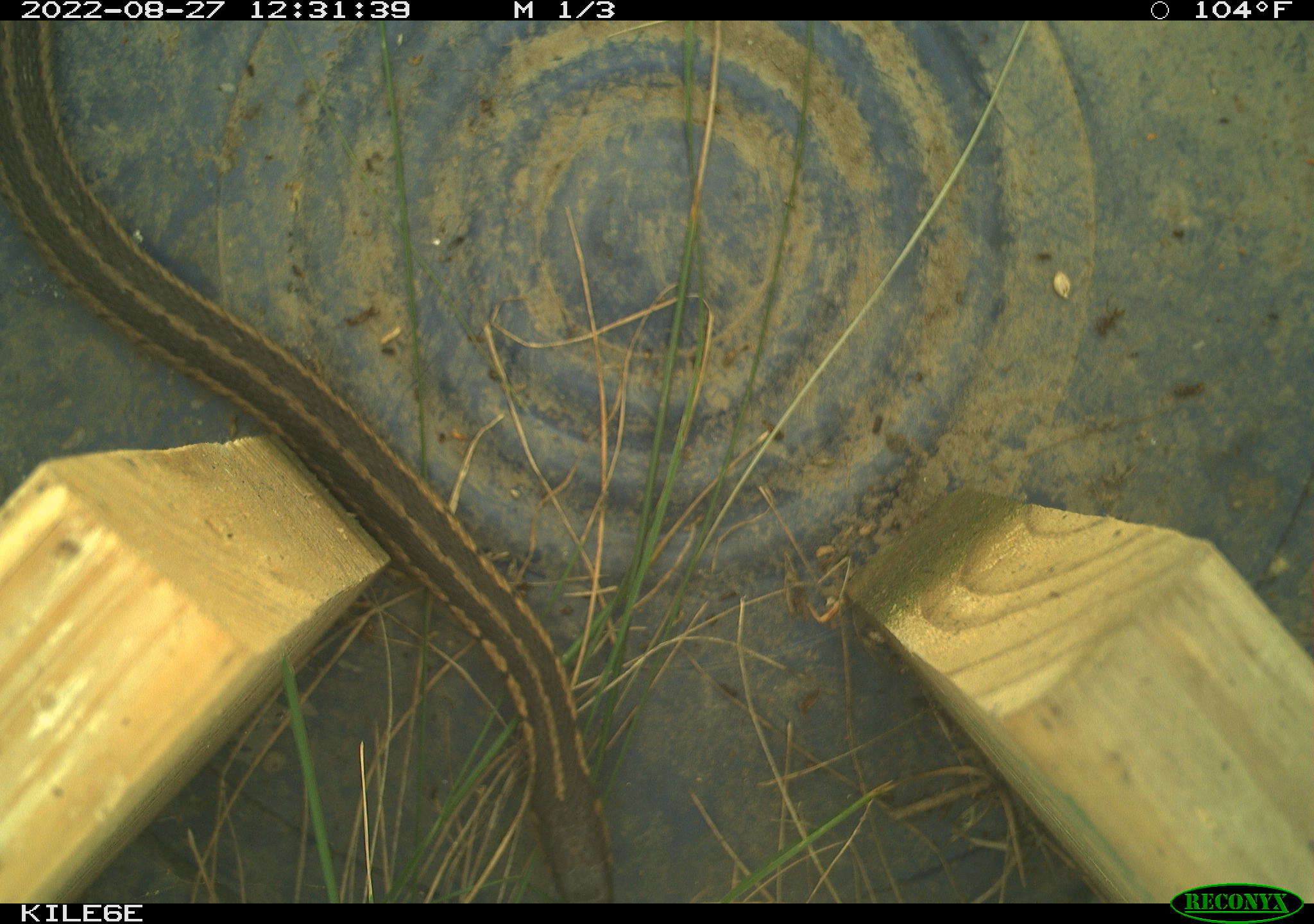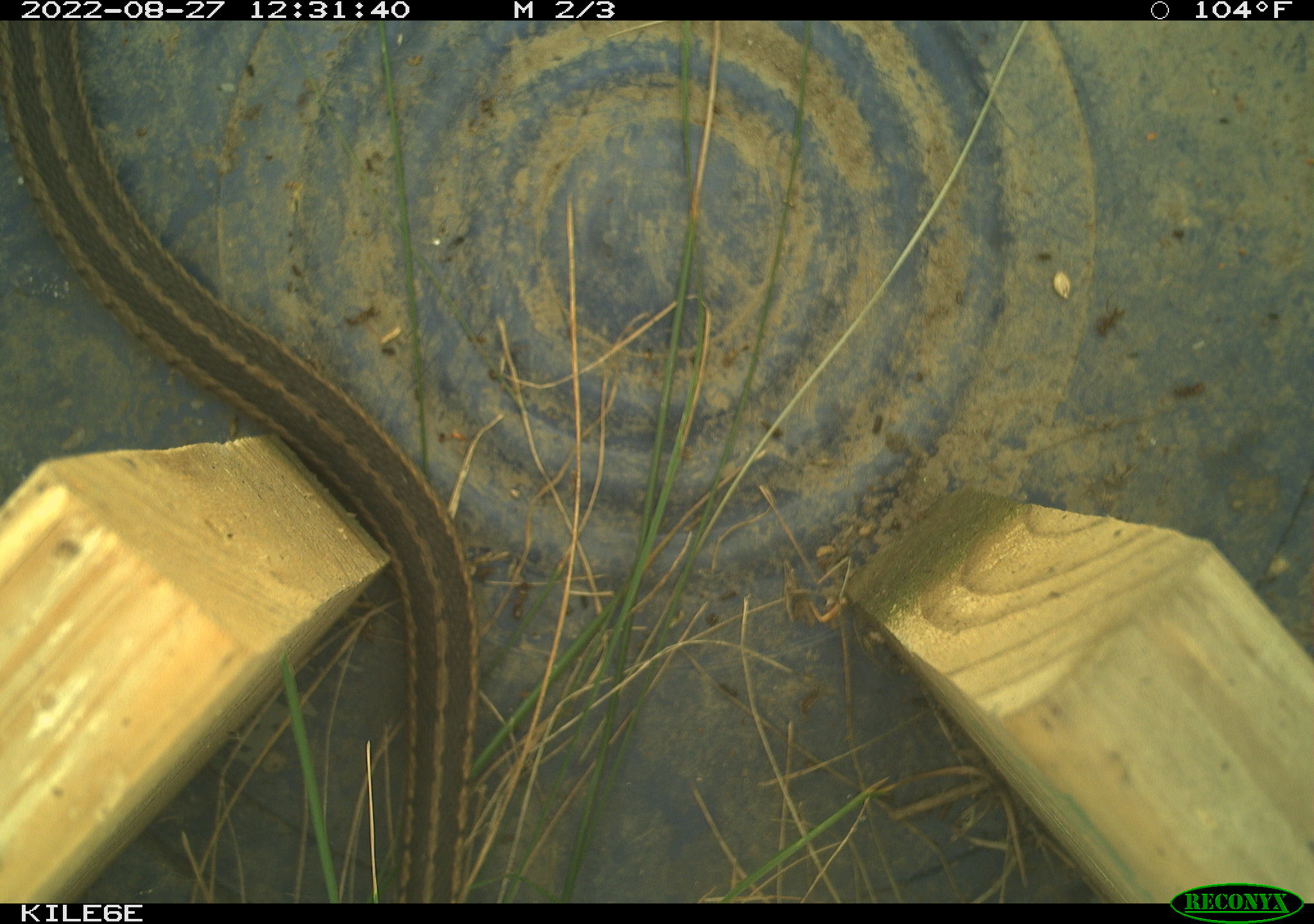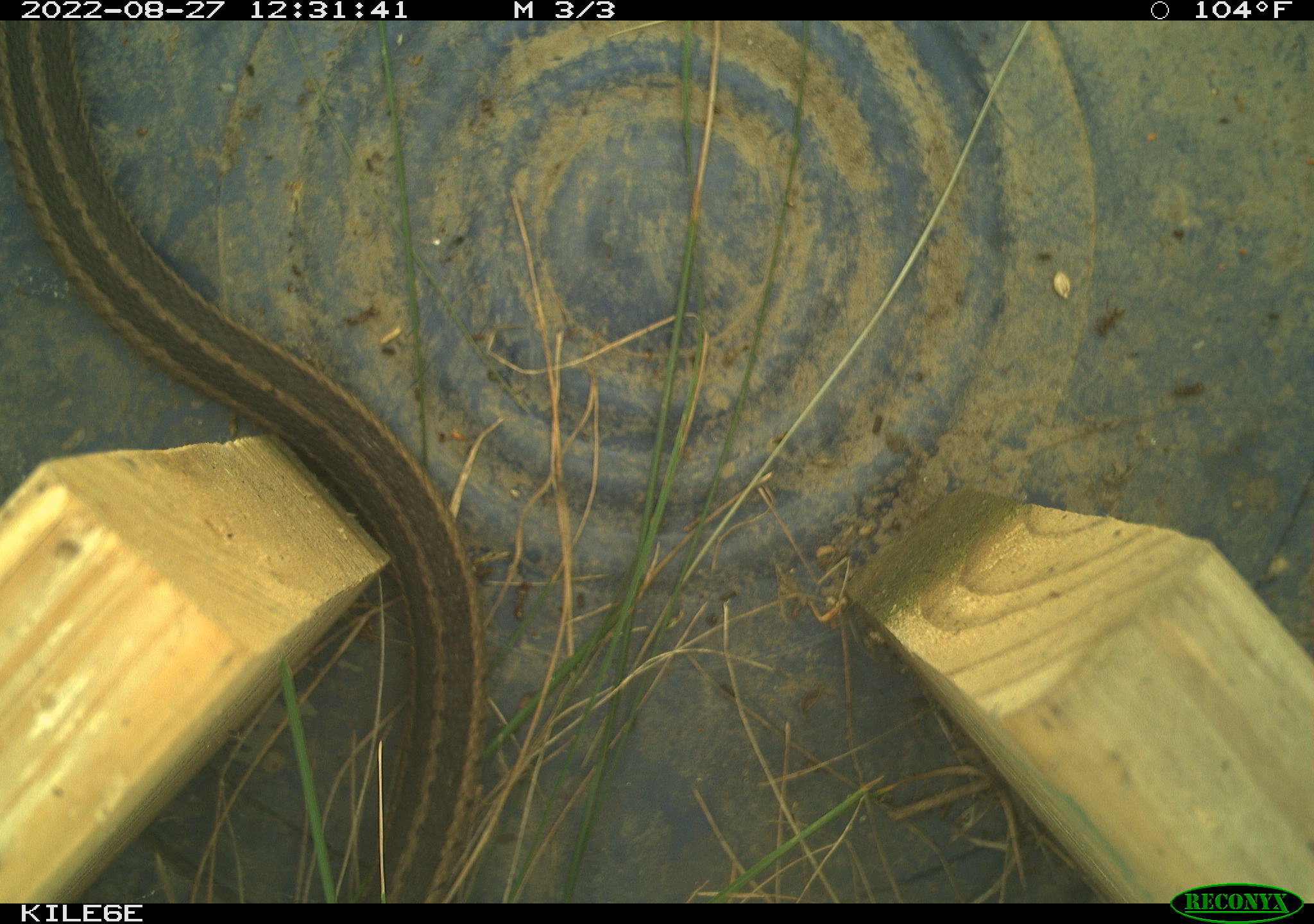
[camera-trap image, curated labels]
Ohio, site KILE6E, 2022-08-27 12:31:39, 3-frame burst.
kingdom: Animalia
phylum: Chordata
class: Reptilia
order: Squamata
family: Colubridae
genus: Thamnophis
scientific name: Thamnophis sirtalis sirtalis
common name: eastern gartersnake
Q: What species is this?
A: Eastern gartersnake (Thamnophis sirtalis sirtalis).